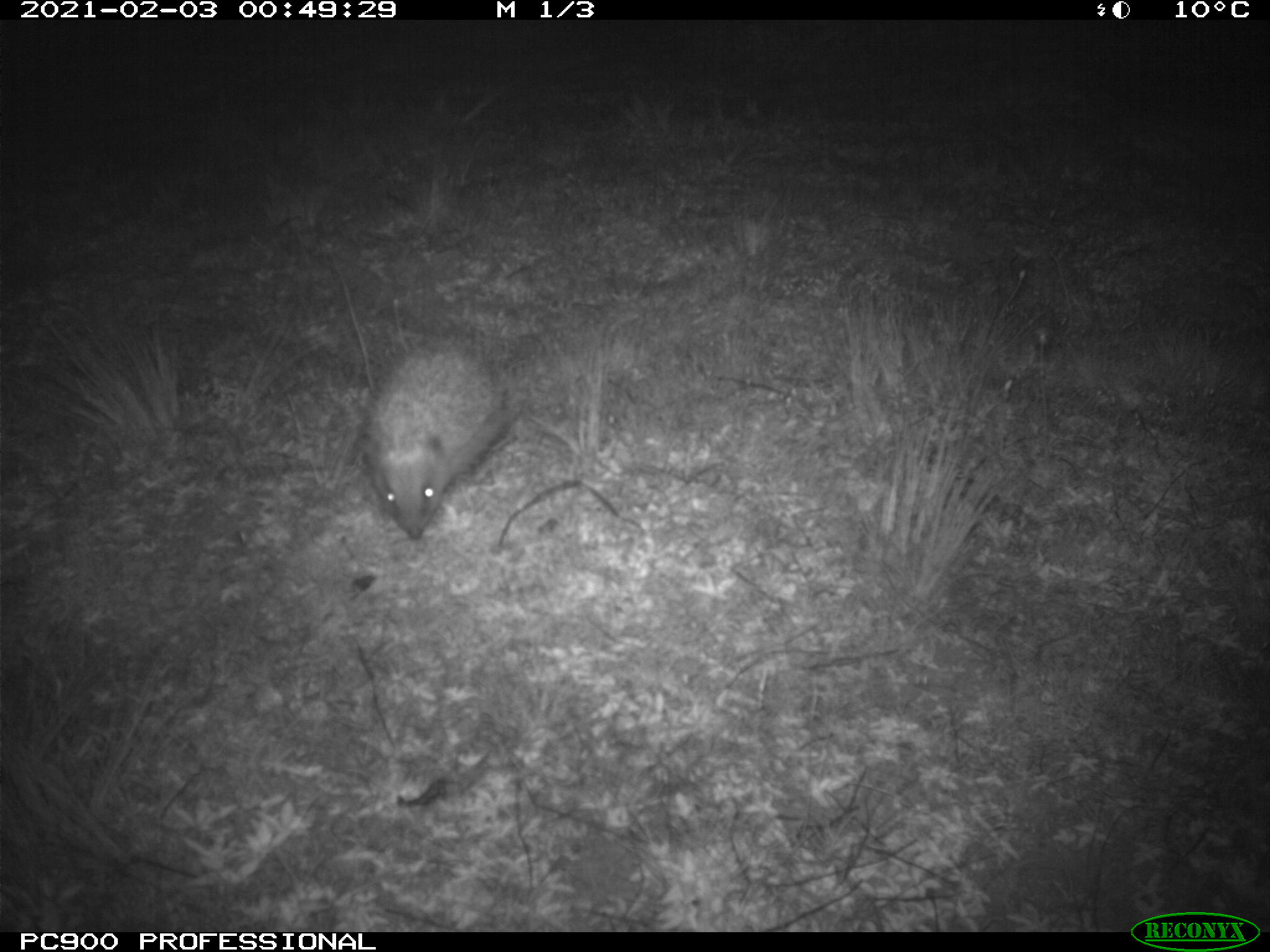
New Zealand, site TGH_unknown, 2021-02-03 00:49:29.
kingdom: Animalia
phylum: Chordata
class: Mammalia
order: Eulipotyphla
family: Erinaceidae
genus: Erinaceus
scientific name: Erinaceus europaeus europaeus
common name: european hedgehog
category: hedgehog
Hedgehog (european hedgehog) (Erinaceus europaeus europaeus).